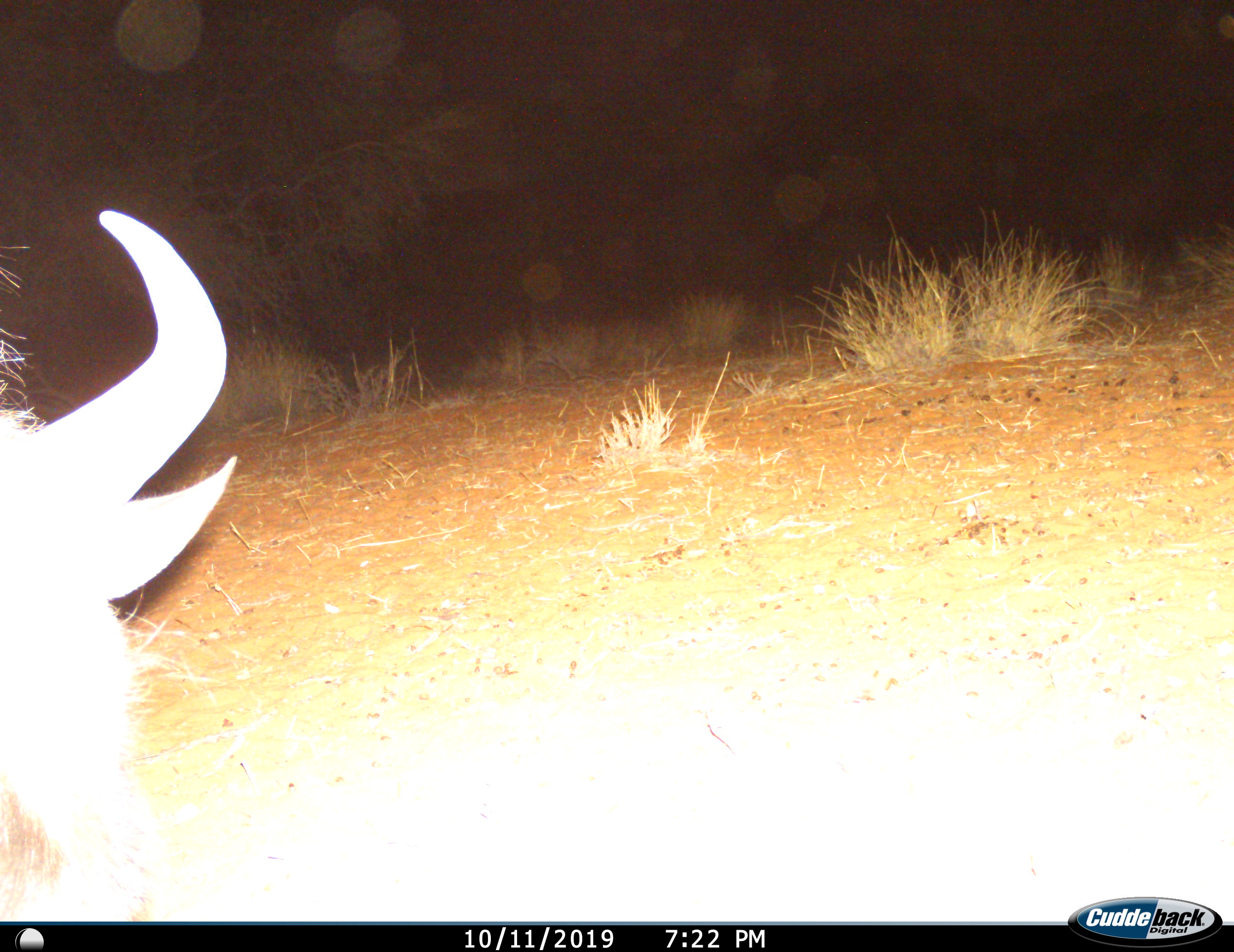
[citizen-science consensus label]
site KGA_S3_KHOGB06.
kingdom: Animalia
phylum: Chordata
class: Mammalia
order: Artiodactyla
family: Bovidae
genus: Connochaetes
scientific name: Connochaetes taurinus taurinus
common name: blue wildebeest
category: wildebeestblue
Wildebeestblue (blue wildebeest) (Connochaetes taurinus taurinus), count 1. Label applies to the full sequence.